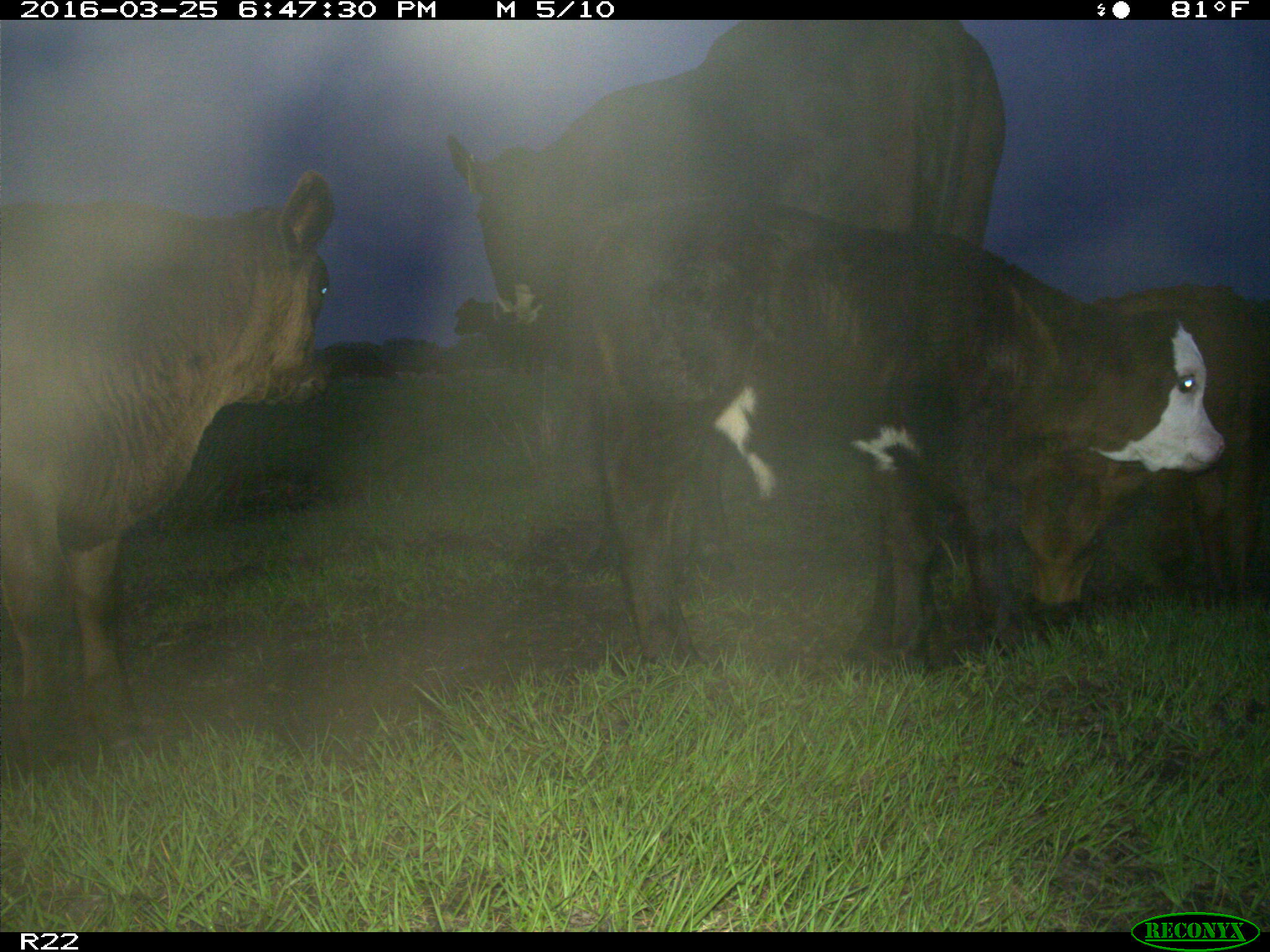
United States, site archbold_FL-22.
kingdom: Animalia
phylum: Chordata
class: Mammalia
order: Artiodactyla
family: Bovidae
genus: Bos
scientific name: Bos taurus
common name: domestic cow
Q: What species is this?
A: Bos taurus (domestic cow).